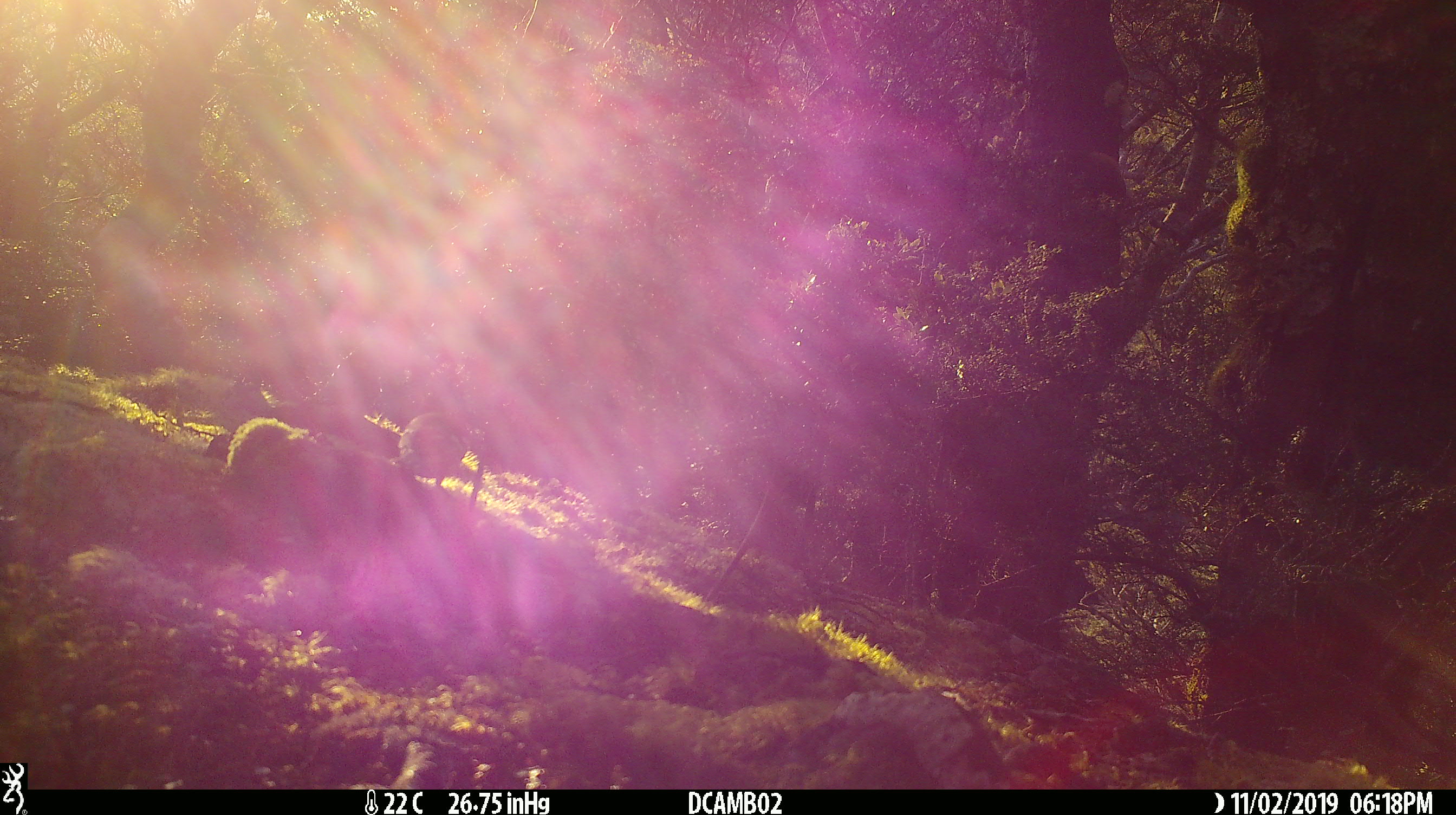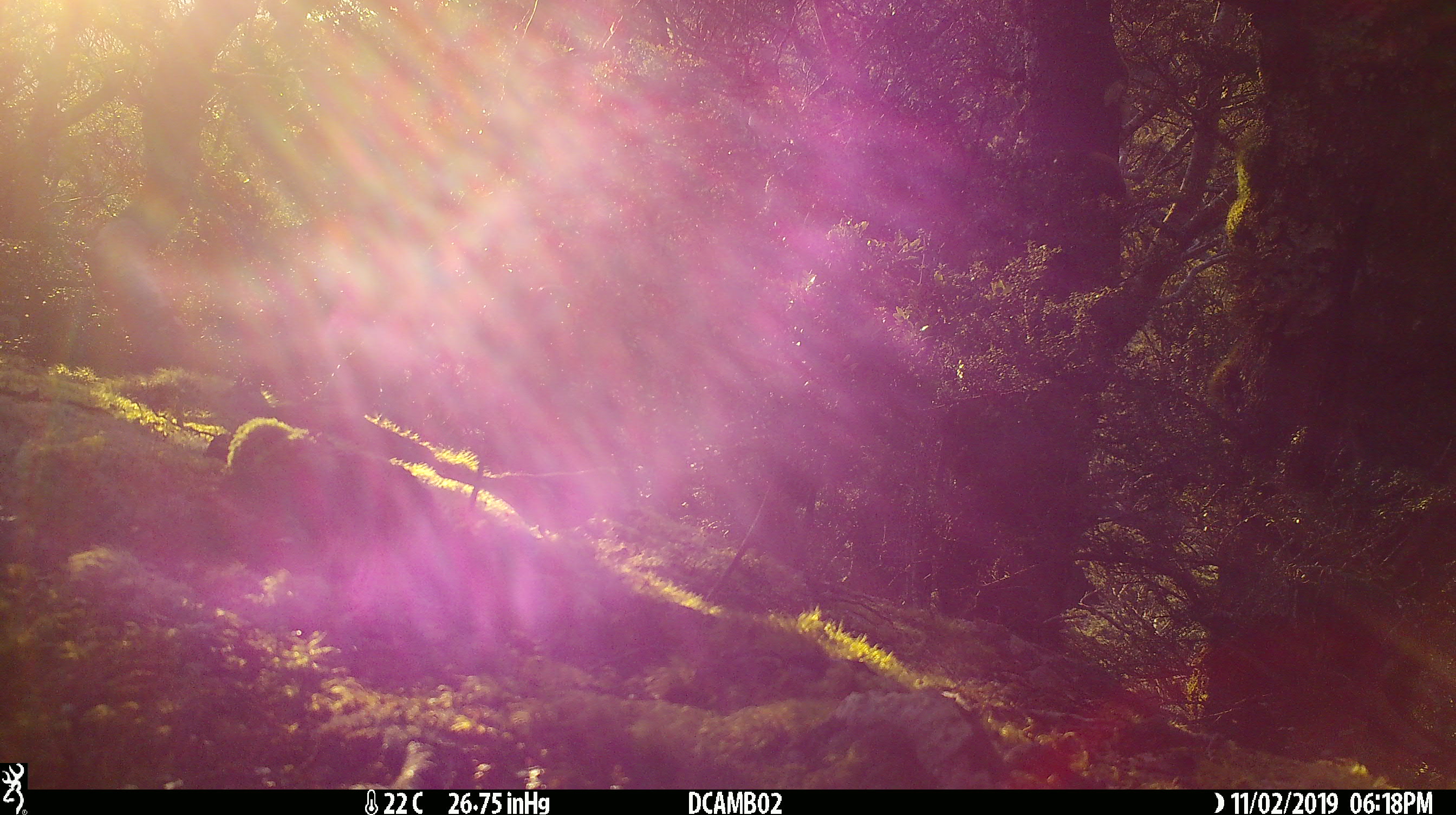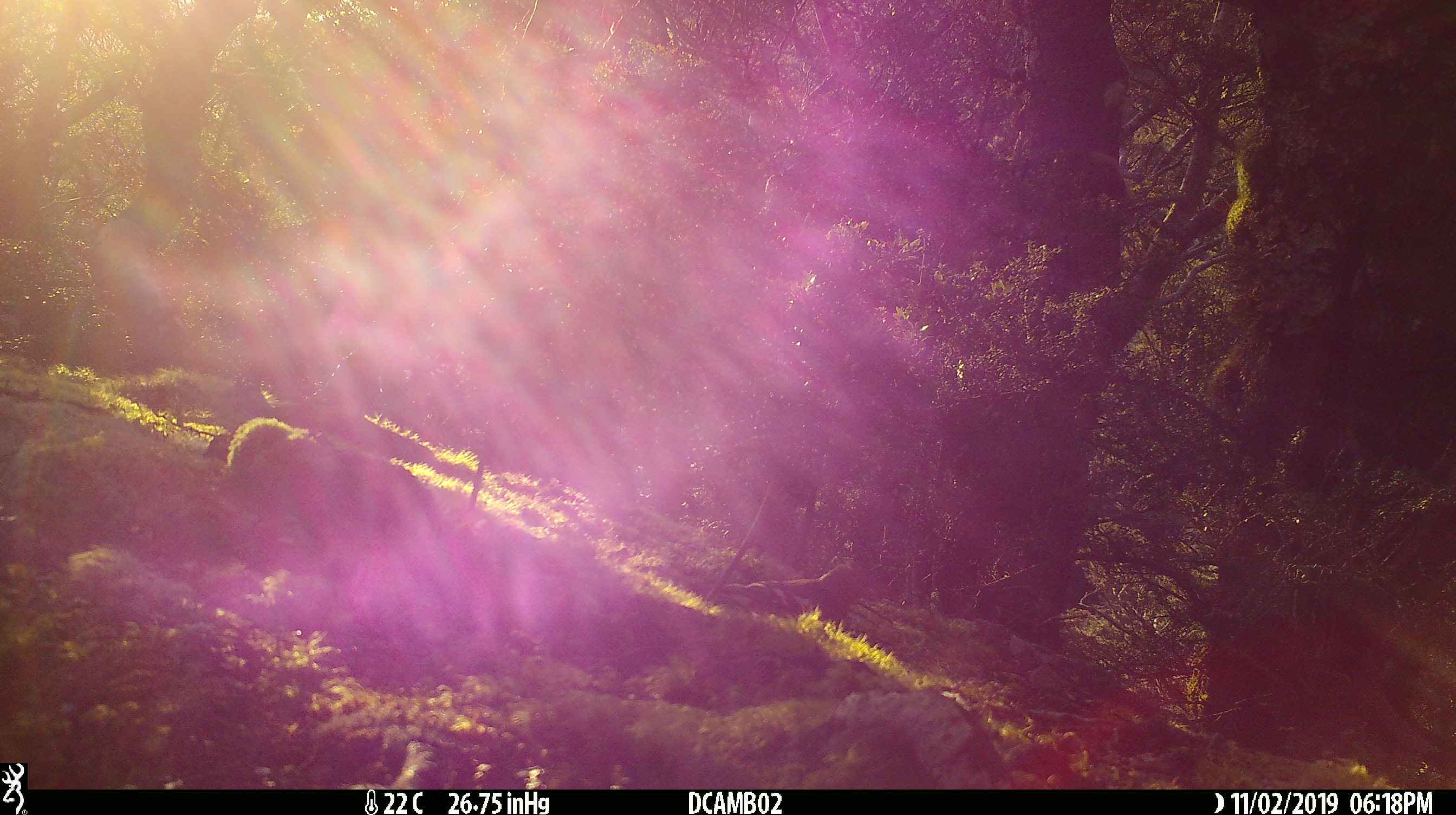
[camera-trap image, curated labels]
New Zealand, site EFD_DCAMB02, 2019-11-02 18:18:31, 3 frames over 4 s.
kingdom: Animalia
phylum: Chordata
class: Aves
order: Passeriformes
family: Fringillidae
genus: Fringilla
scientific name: Fringilla coelebs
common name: common chaffinch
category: chaffinch